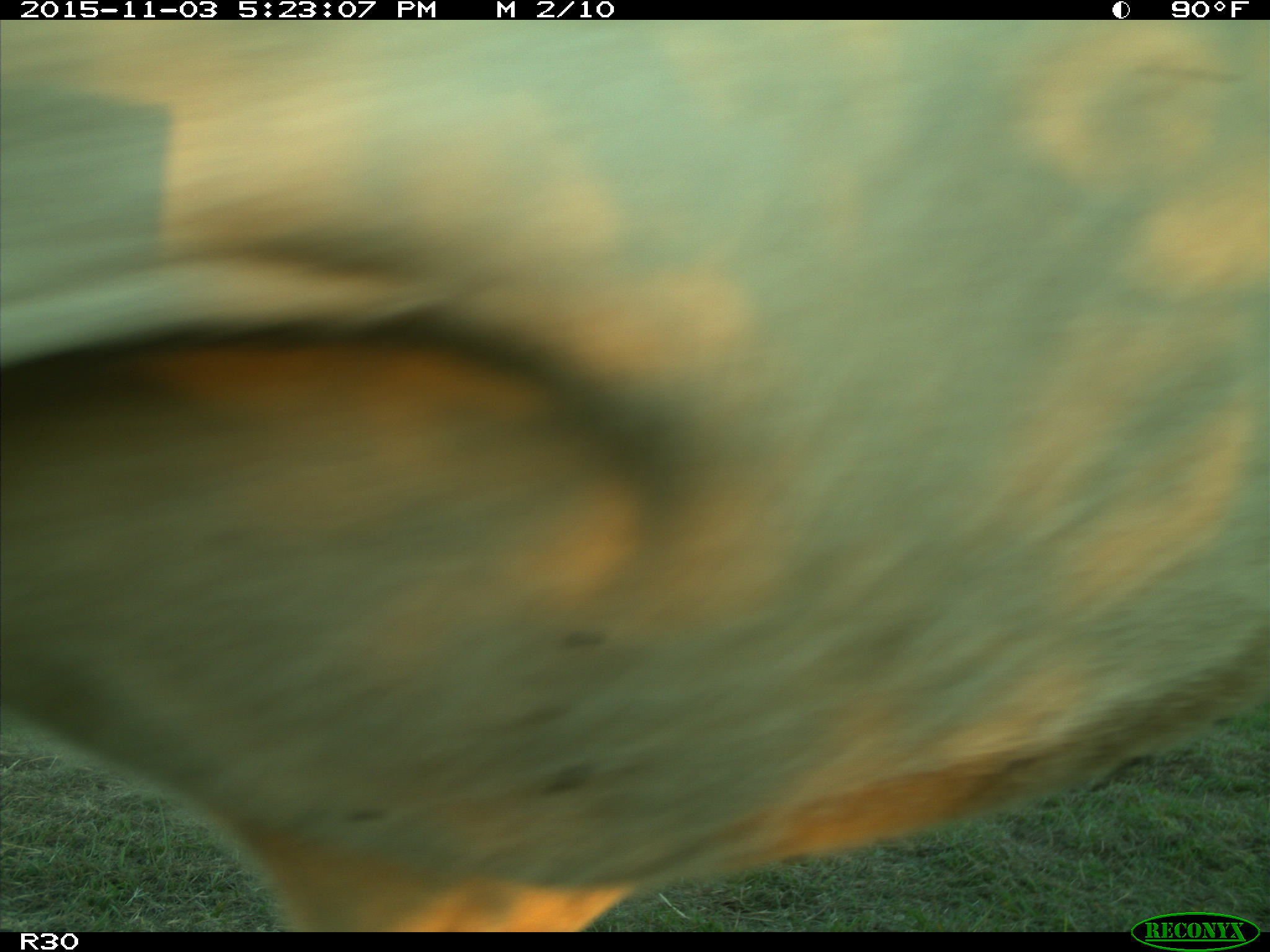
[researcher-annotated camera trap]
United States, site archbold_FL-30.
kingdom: Animalia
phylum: Chordata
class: Mammalia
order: Artiodactyla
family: Bovidae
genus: Bos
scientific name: Bos taurus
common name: domestic cow